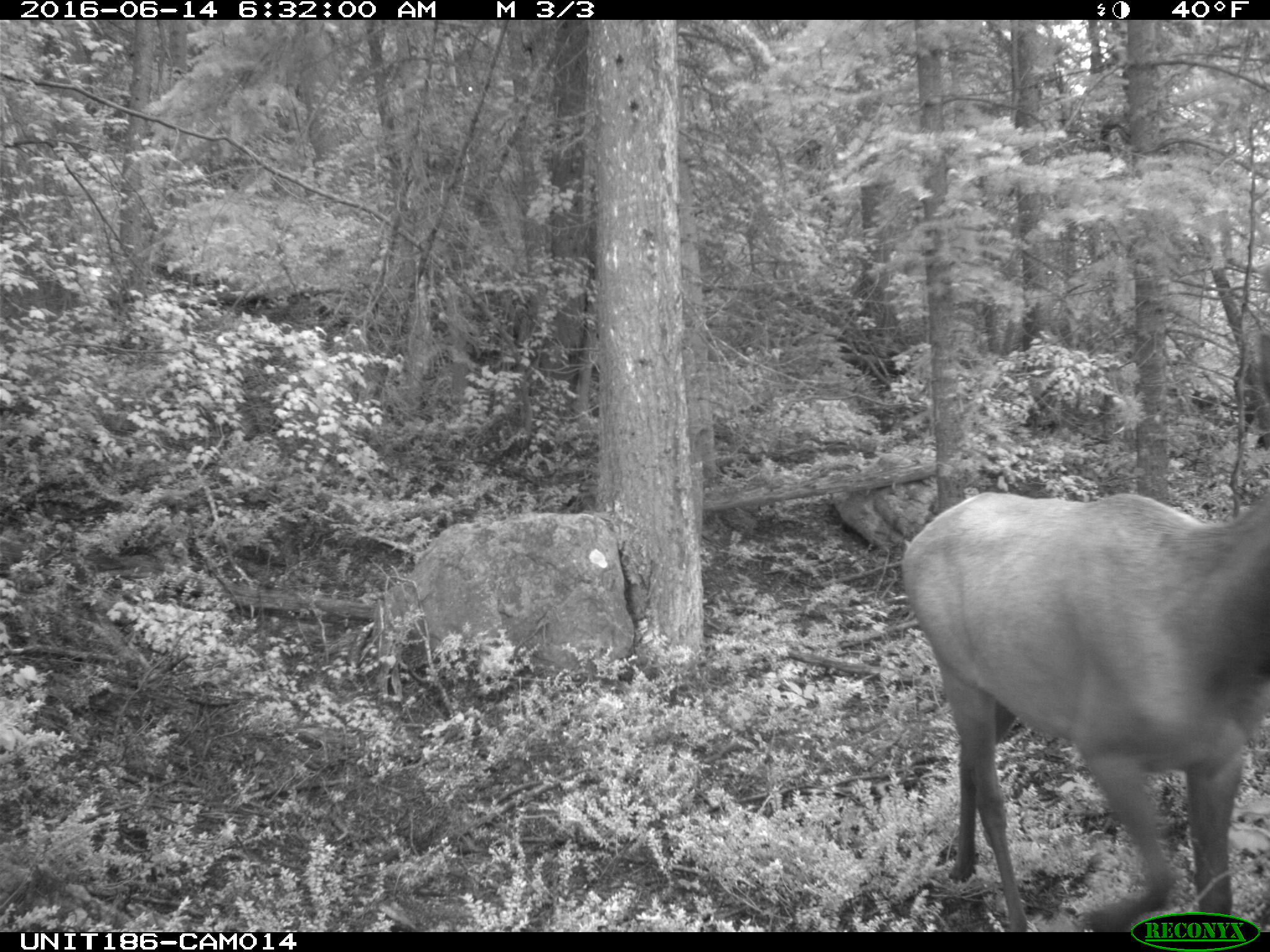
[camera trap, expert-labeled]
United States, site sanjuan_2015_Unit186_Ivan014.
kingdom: Animalia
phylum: Chordata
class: Mammalia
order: Artiodactyla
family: Cervidae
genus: Cervus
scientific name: Cervus elaphus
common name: red deer